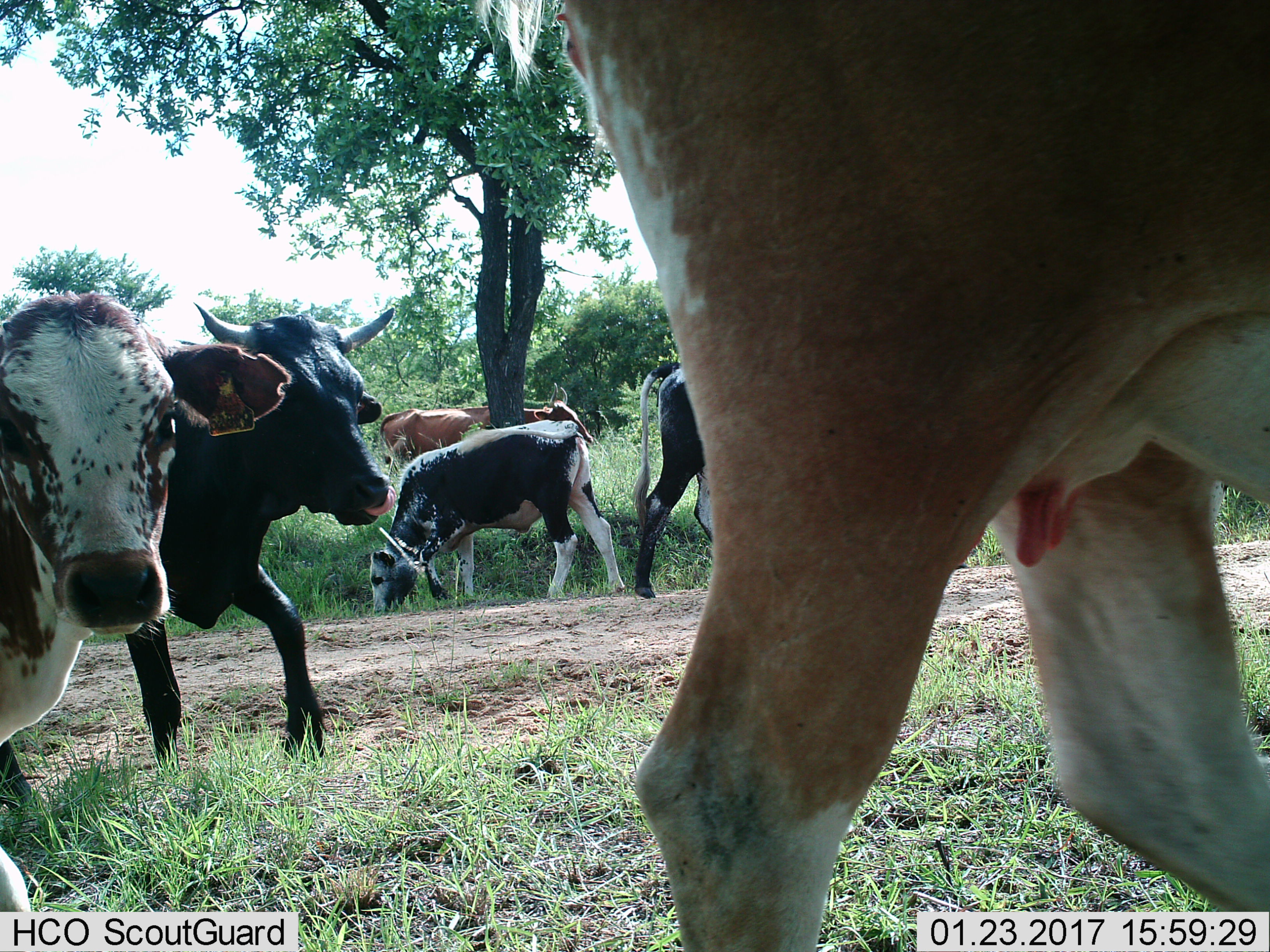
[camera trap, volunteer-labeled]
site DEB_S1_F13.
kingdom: Animalia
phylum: Chordata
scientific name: Vertebrata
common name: domestic animal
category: domesticanimal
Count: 6.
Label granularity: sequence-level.